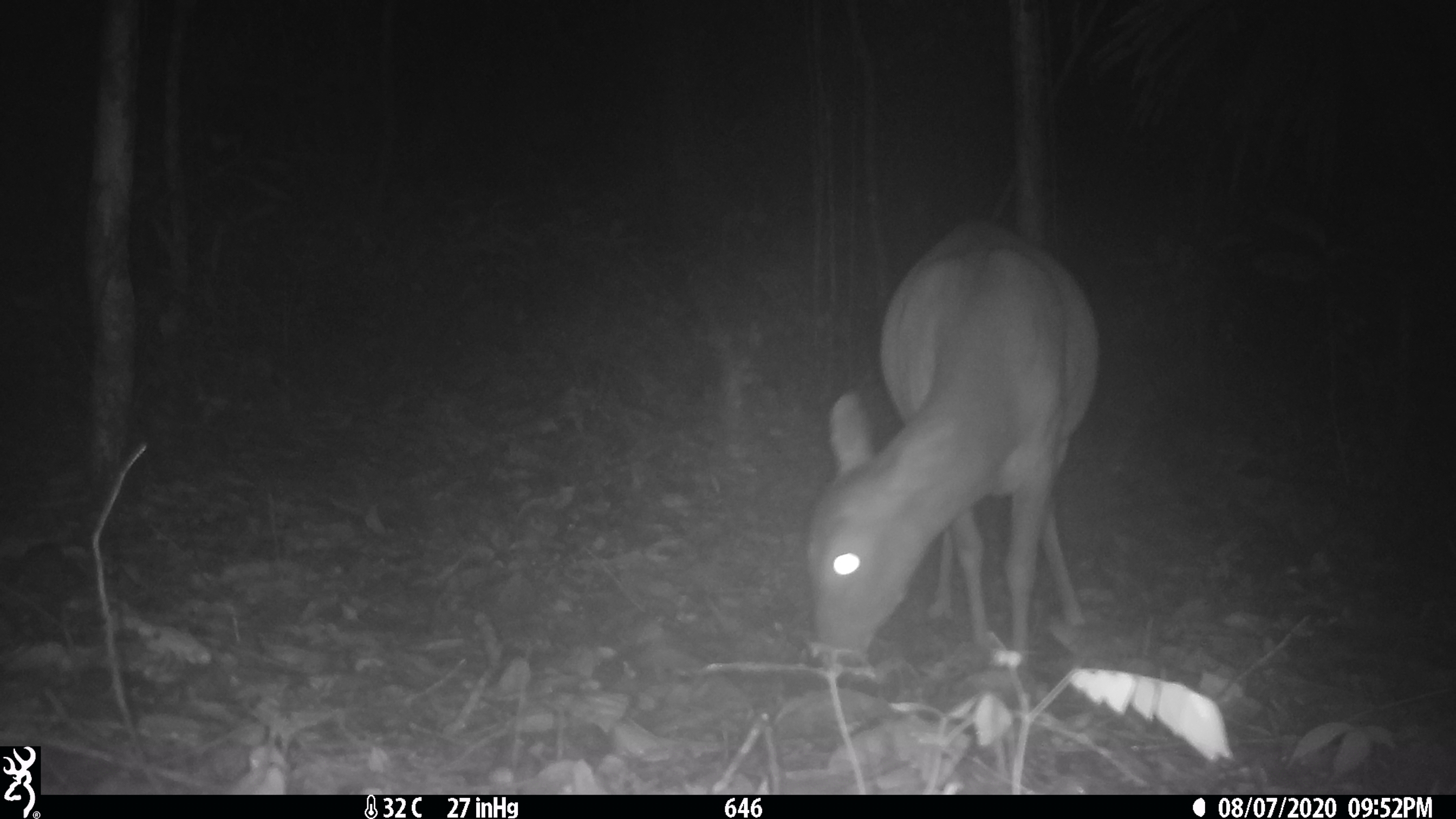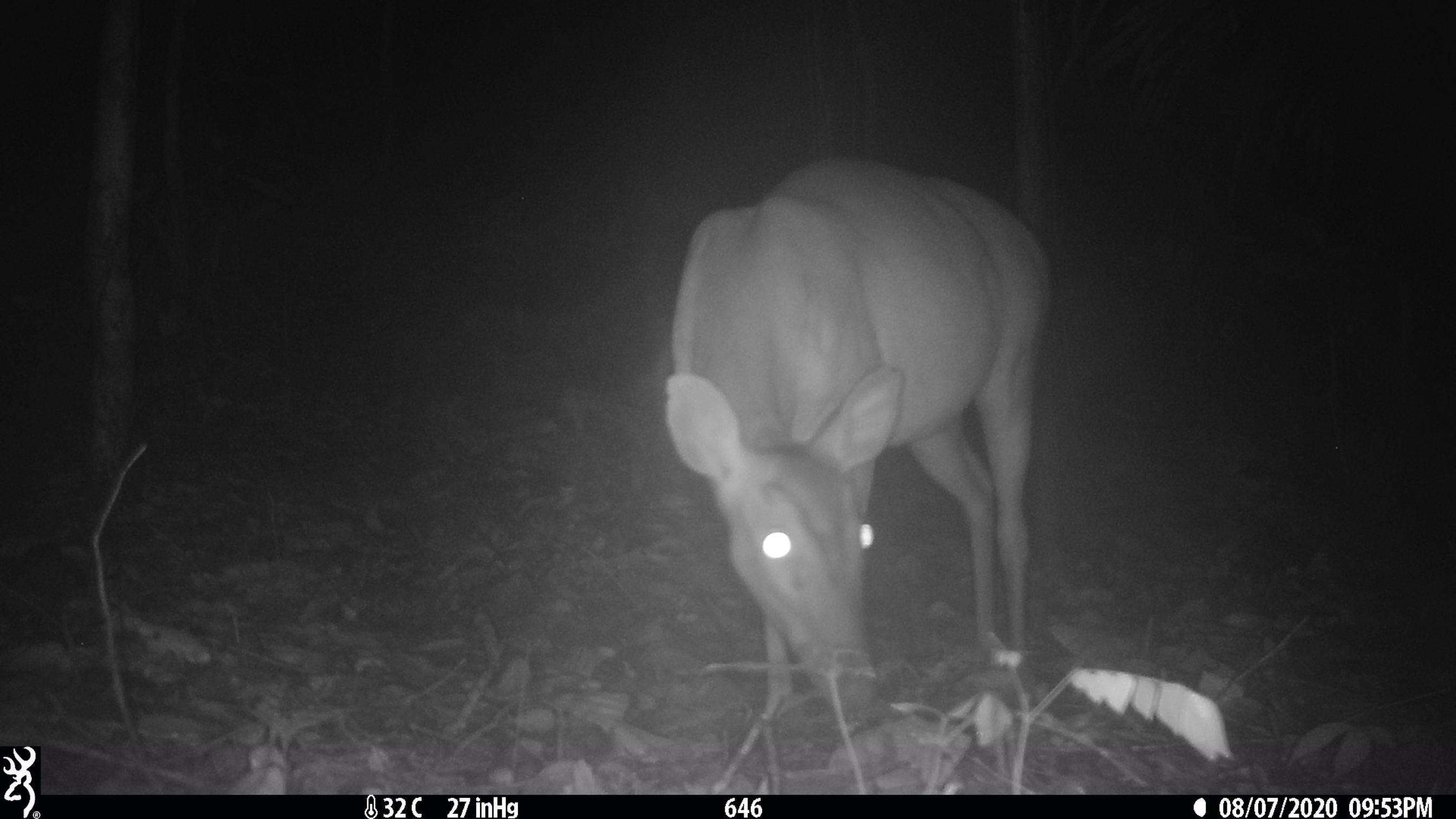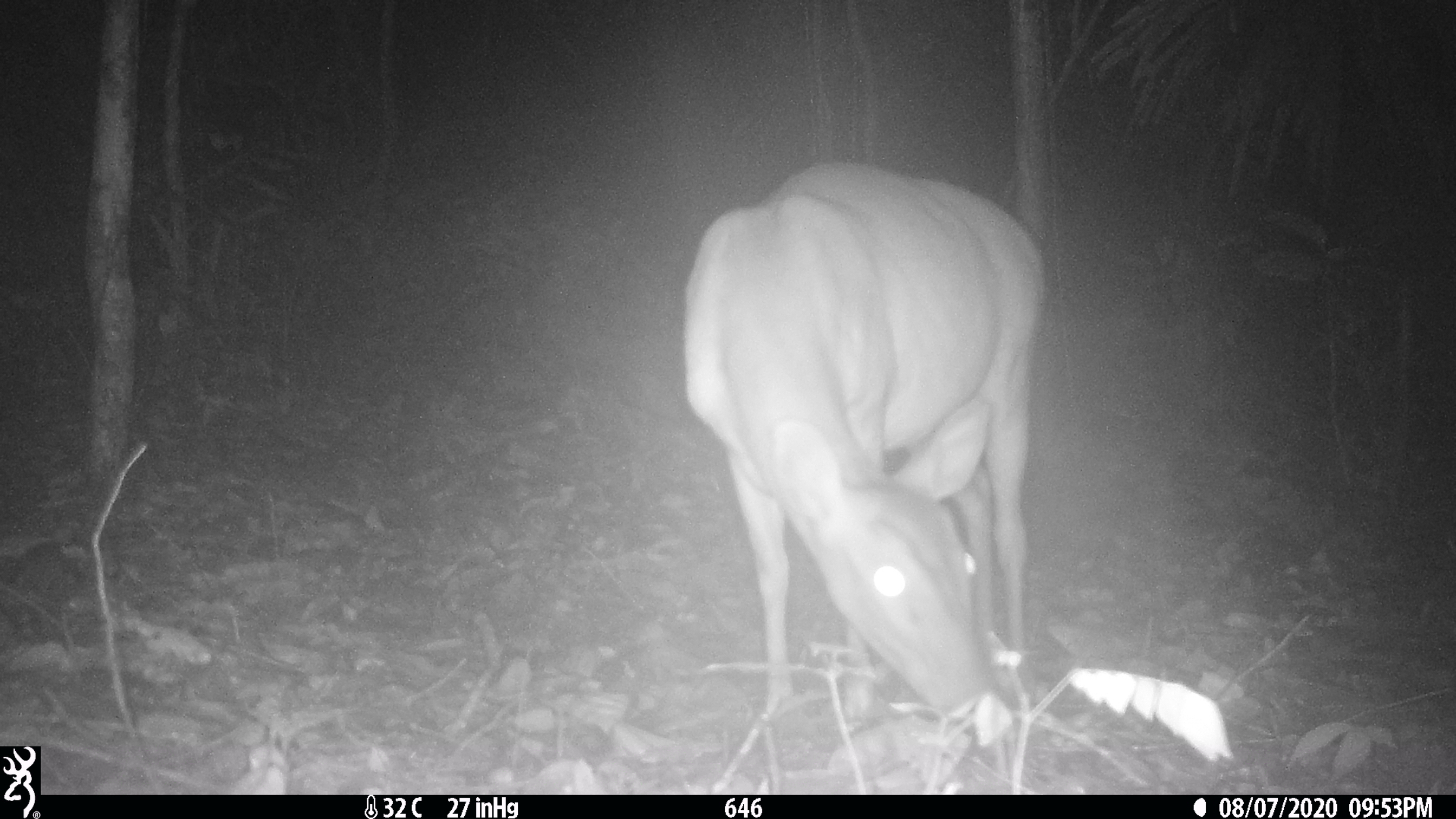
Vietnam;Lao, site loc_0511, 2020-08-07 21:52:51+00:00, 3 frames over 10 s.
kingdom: Animalia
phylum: Chordata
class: Mammalia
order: Artiodactyla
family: Cervidae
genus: Muntiacus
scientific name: Muntiacus vuquangensis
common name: large-antlered muntjac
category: large antlered muntjac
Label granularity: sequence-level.